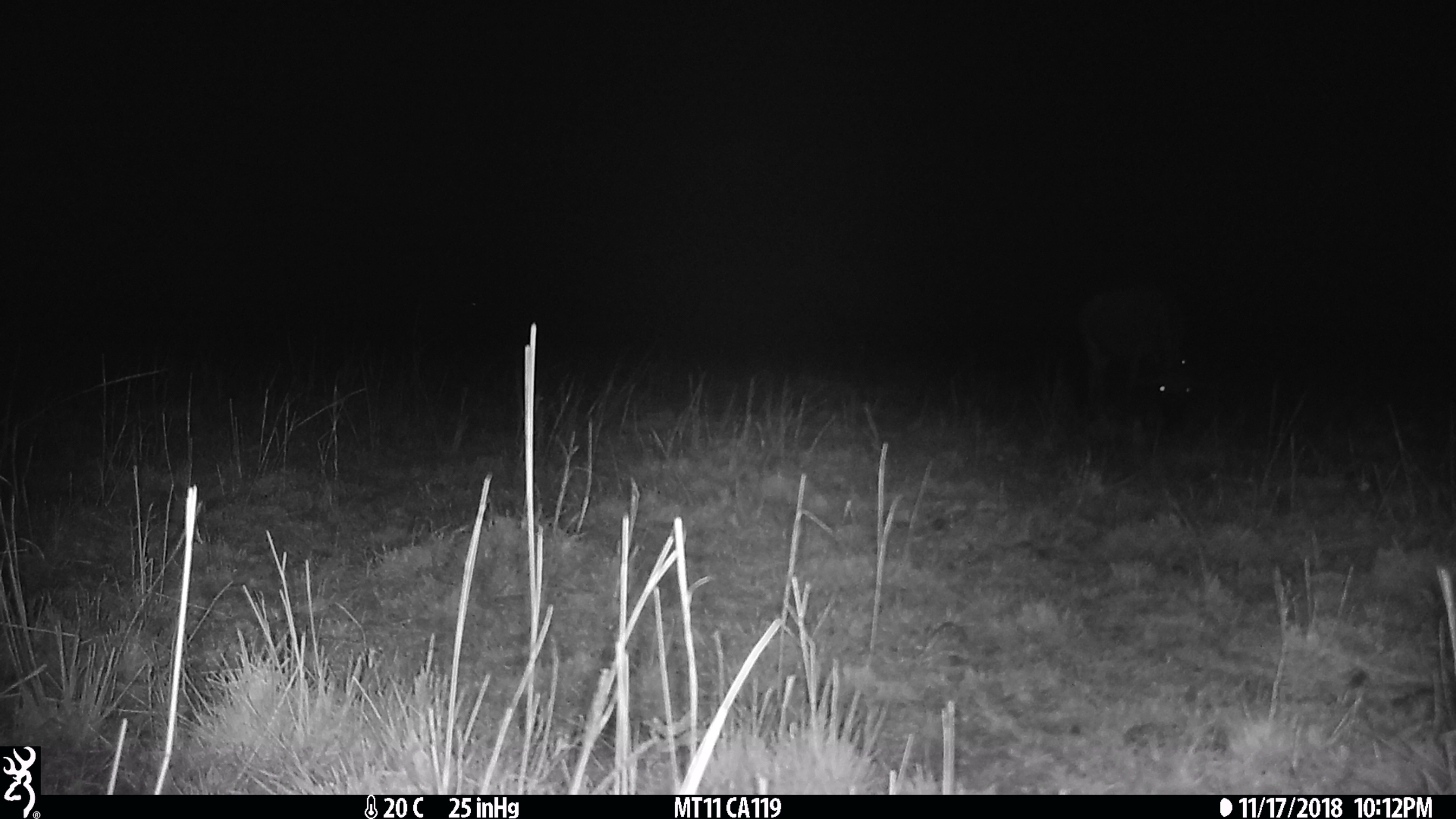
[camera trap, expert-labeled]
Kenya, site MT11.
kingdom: Animalia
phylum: Chordata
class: Mammalia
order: Artiodactyla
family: Bovidae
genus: Connochaetes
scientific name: Connochaetes taurinus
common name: blue wildebeest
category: wildebeest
Wildebeest (blue wildebeest) (Connochaetes taurinus).